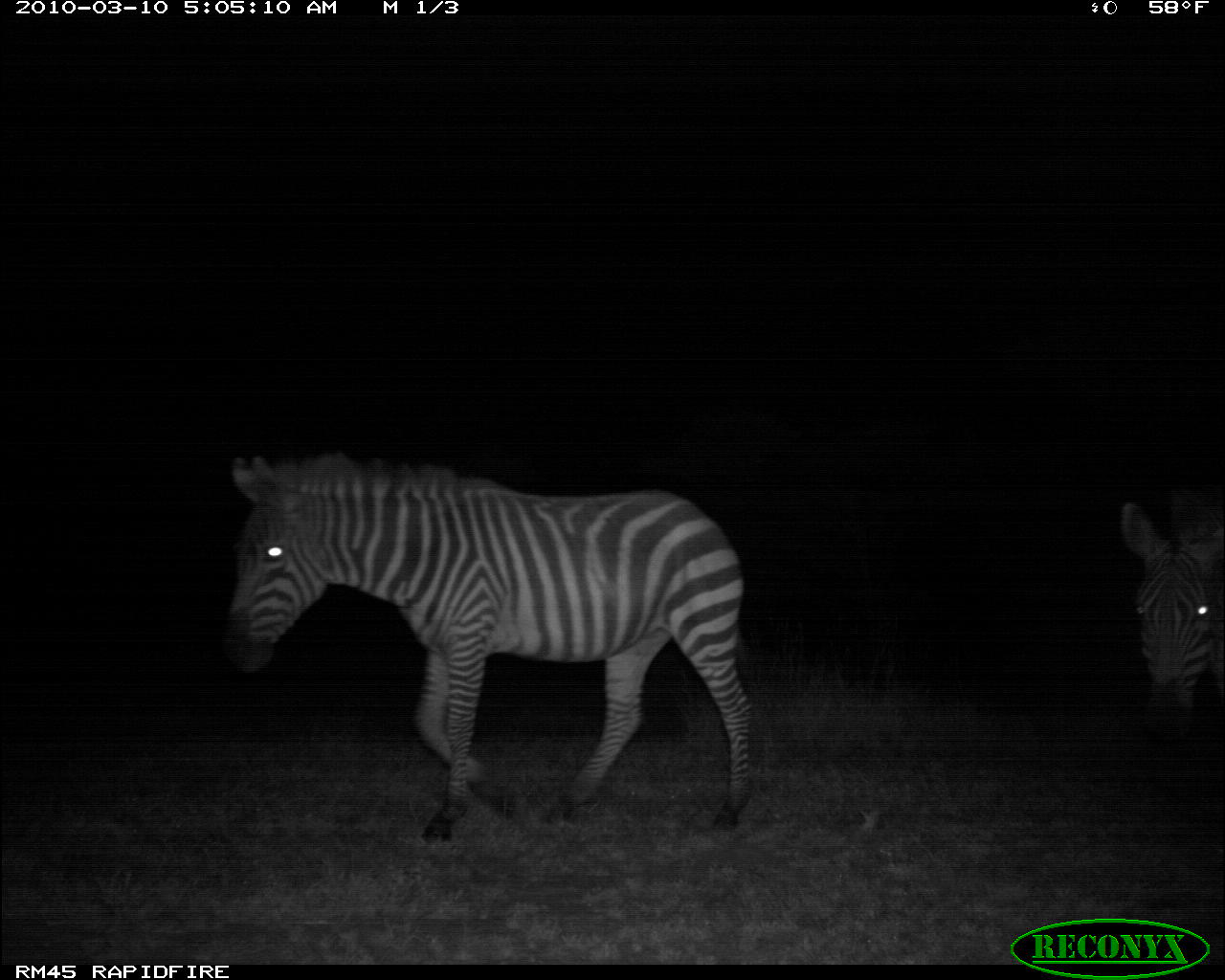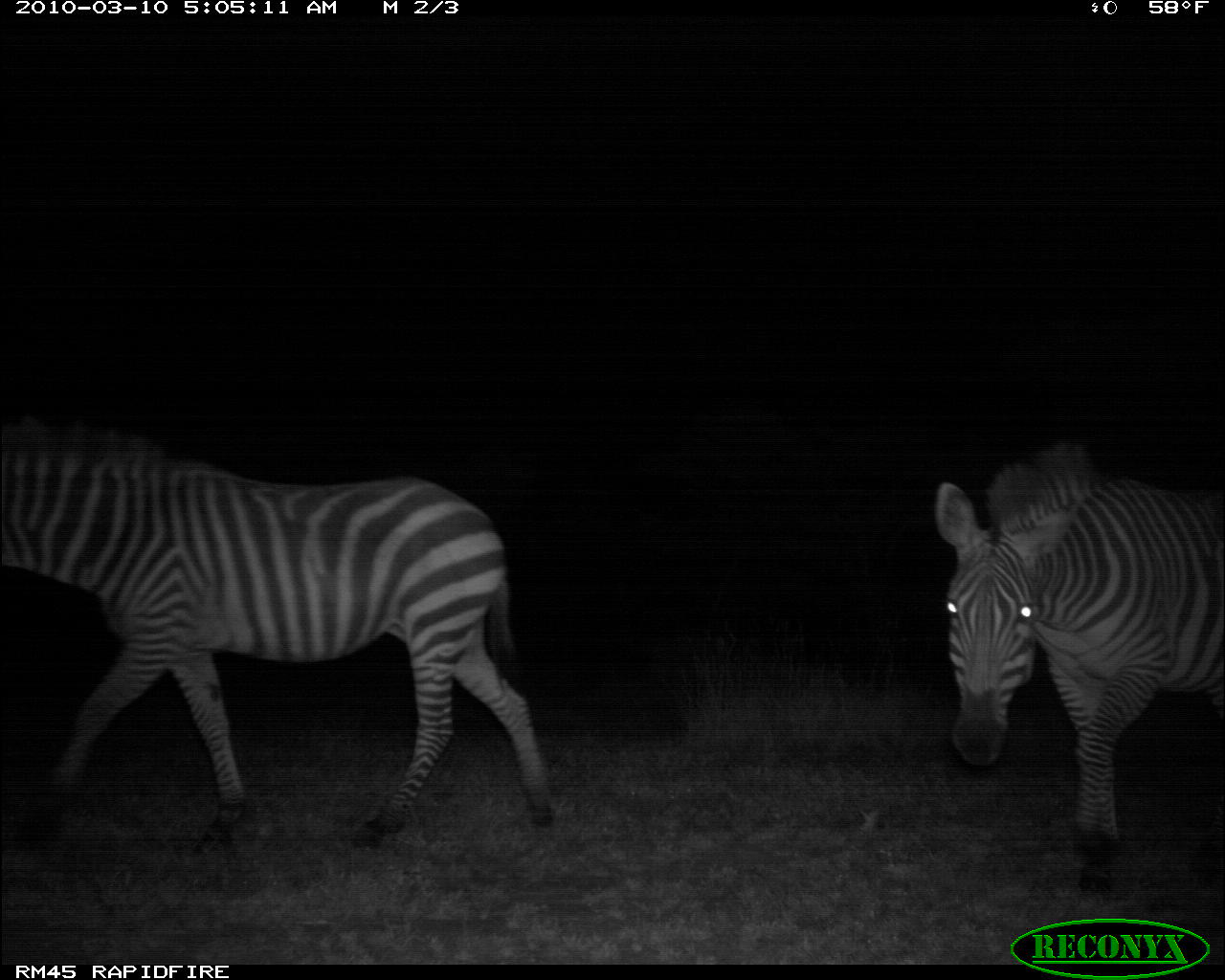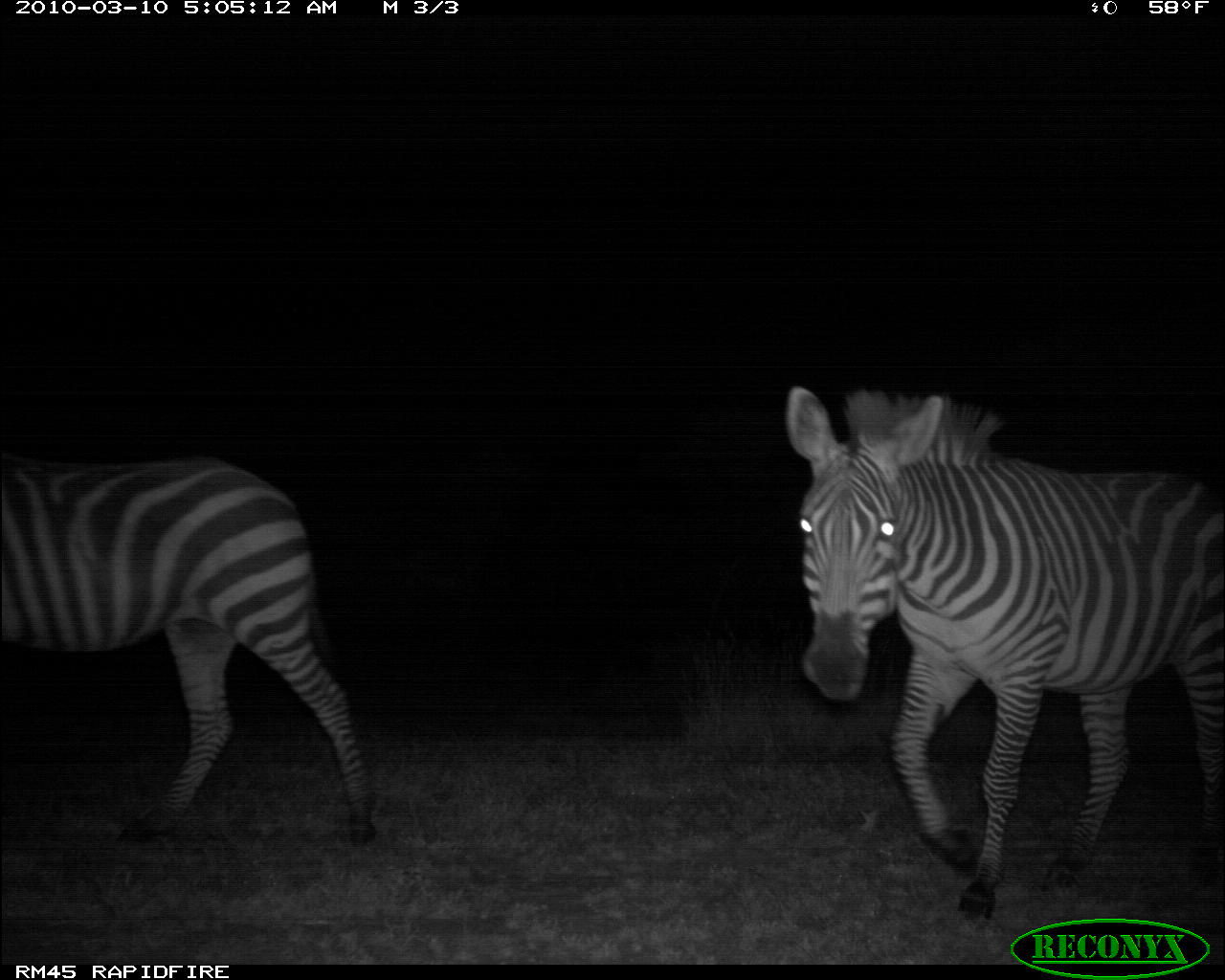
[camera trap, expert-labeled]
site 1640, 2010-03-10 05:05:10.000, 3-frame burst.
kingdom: Animalia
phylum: Chordata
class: Mammalia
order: Perissodactyla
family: Equidae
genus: Equus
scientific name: Equus quagga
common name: plains zebra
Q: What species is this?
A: Equus quagga (plains zebra).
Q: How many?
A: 2.